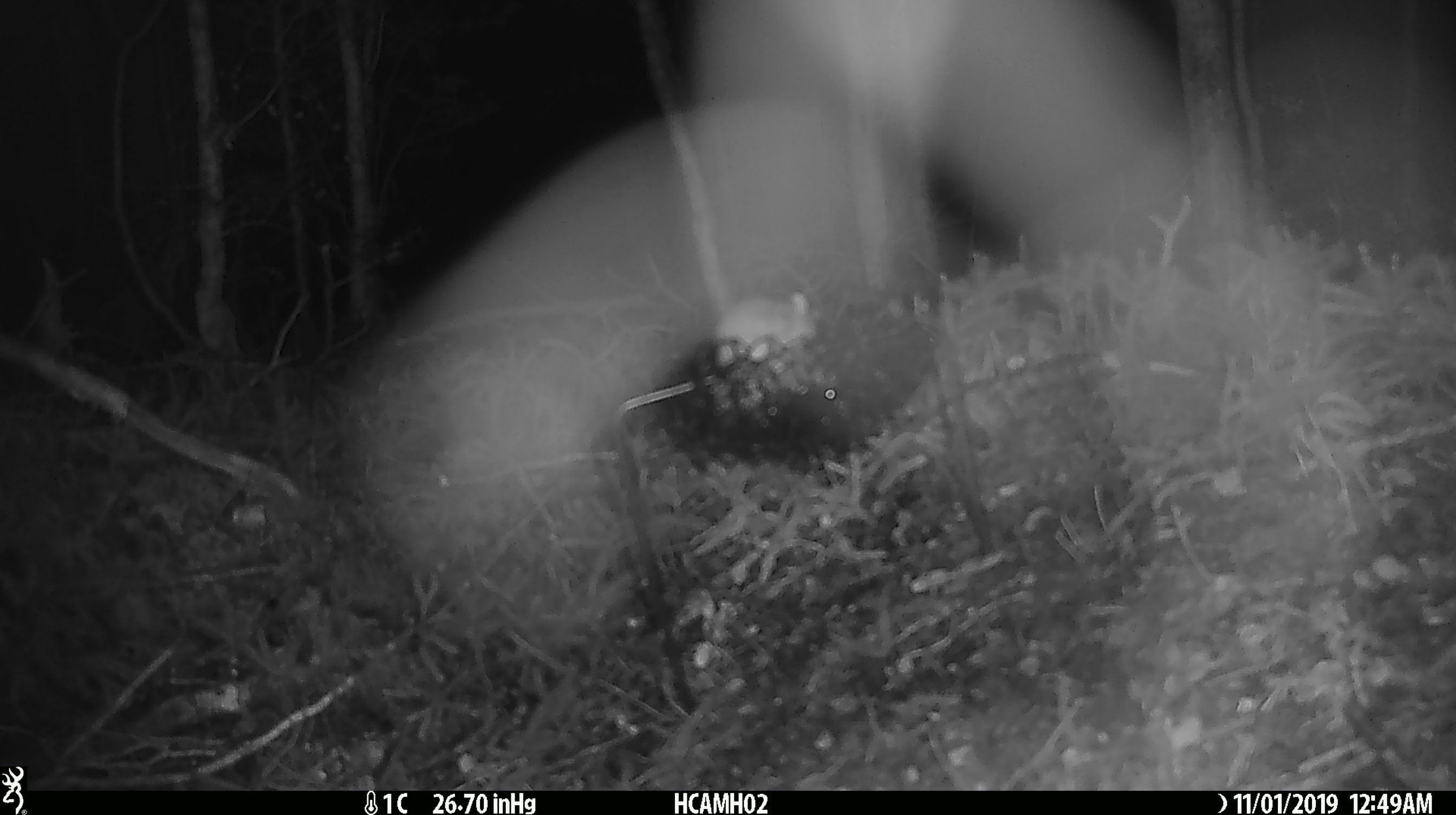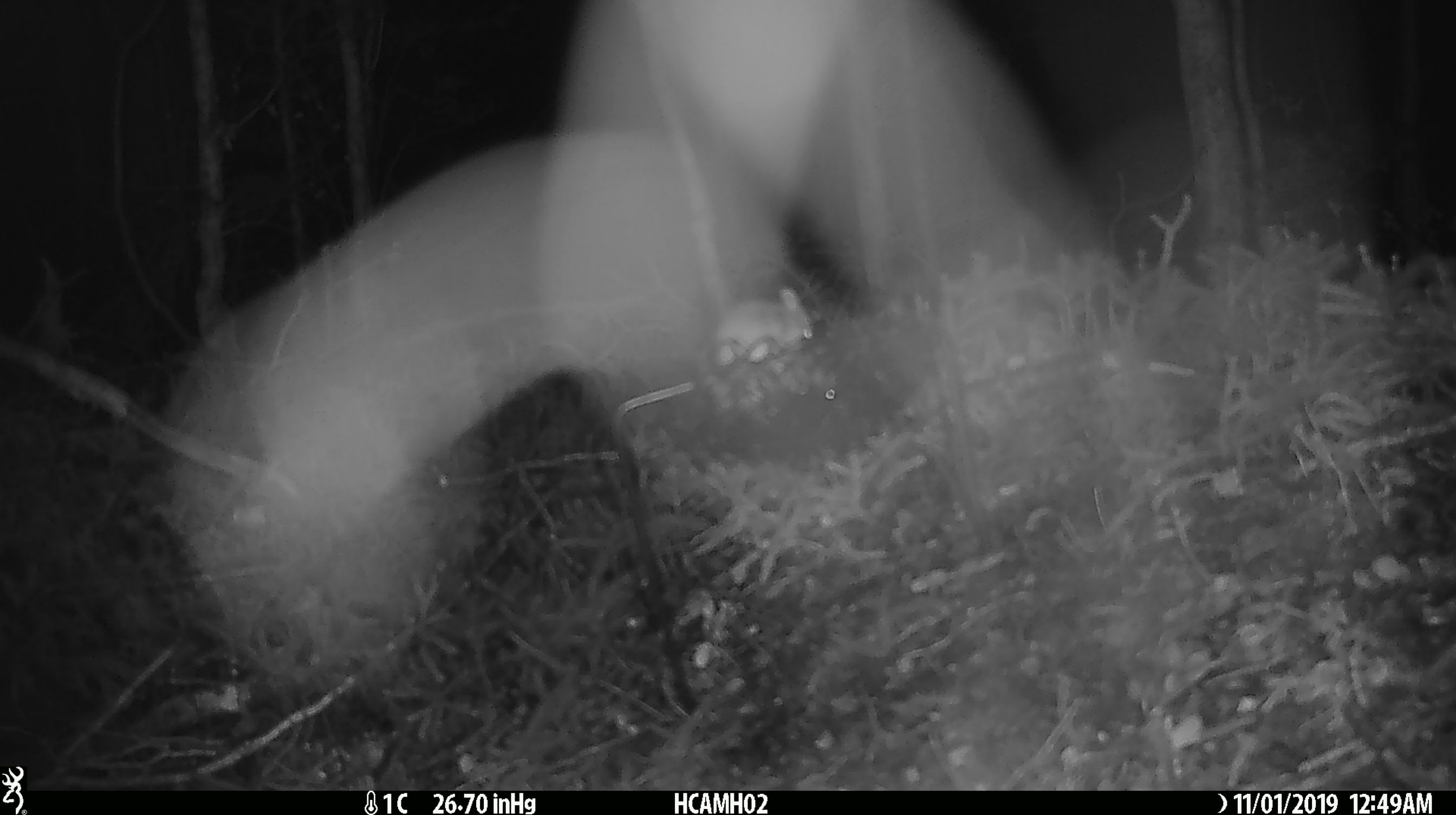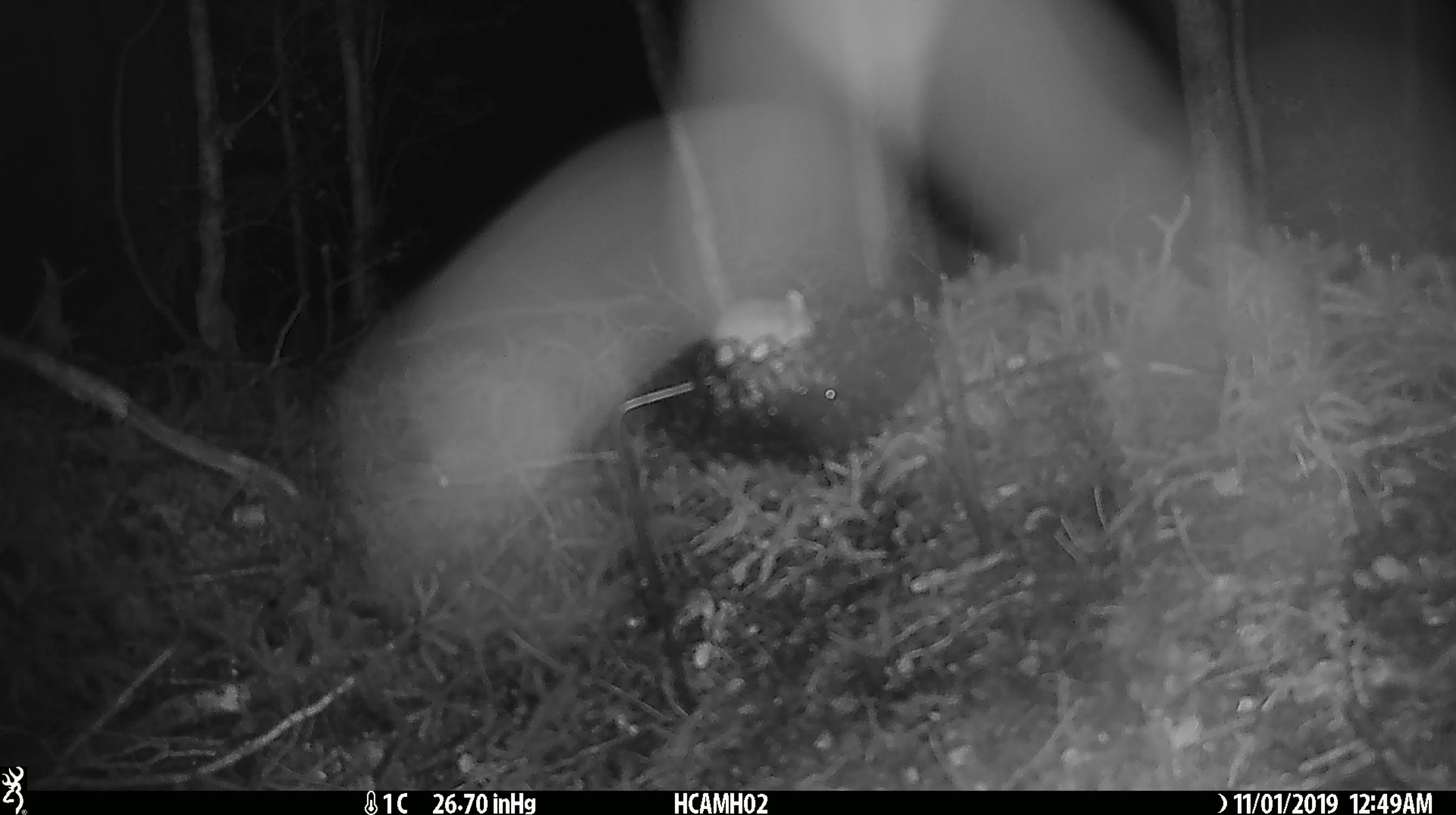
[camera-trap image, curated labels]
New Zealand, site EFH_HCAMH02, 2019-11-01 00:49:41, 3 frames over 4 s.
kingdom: Animalia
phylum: Chordata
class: Mammalia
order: Rodentia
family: Muridae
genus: Mus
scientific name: Mus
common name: mouse